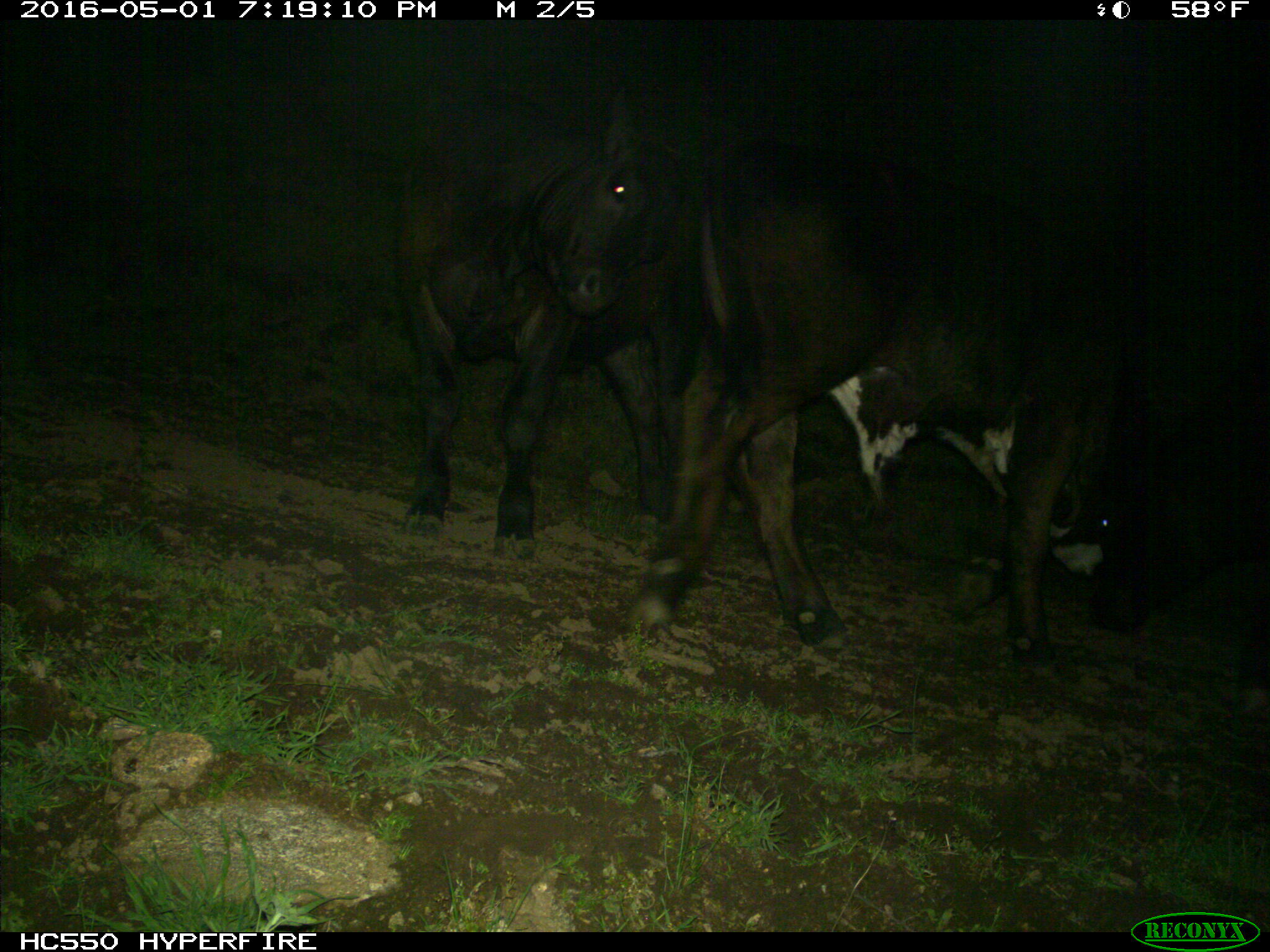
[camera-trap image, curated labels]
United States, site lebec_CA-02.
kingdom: Animalia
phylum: Chordata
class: Mammalia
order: Artiodactyla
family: Bovidae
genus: Bos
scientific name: Bos taurus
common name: domestic cow